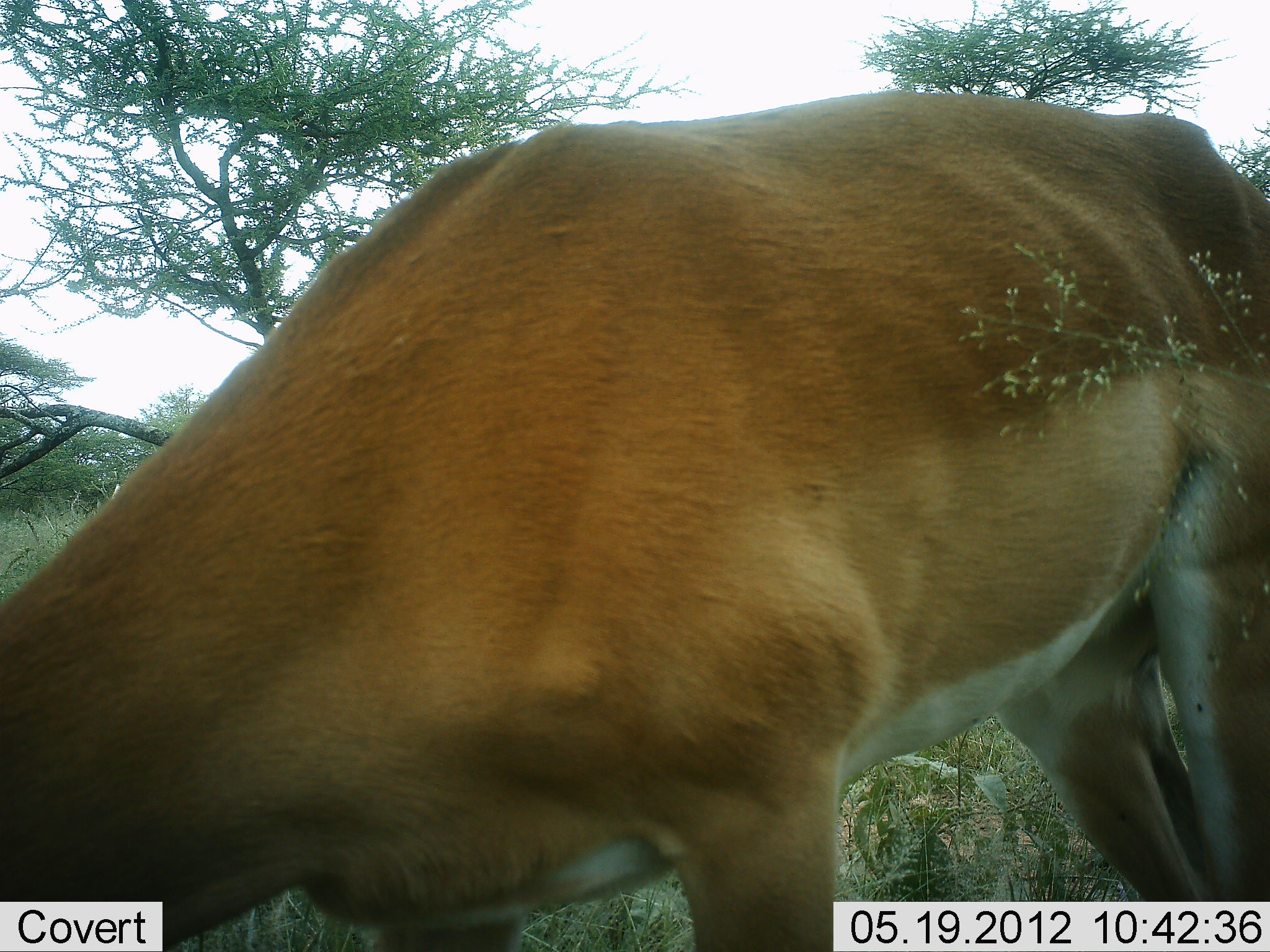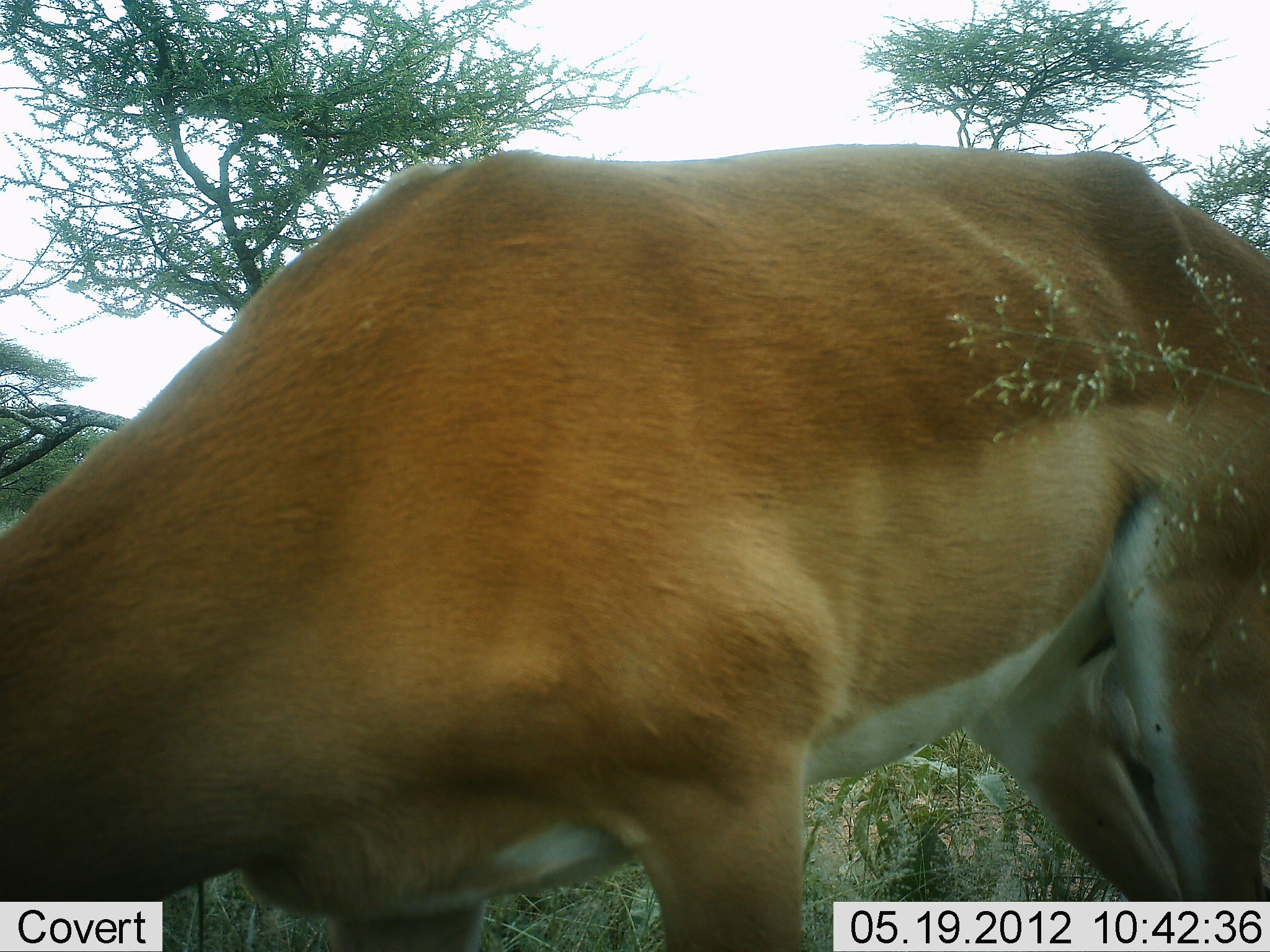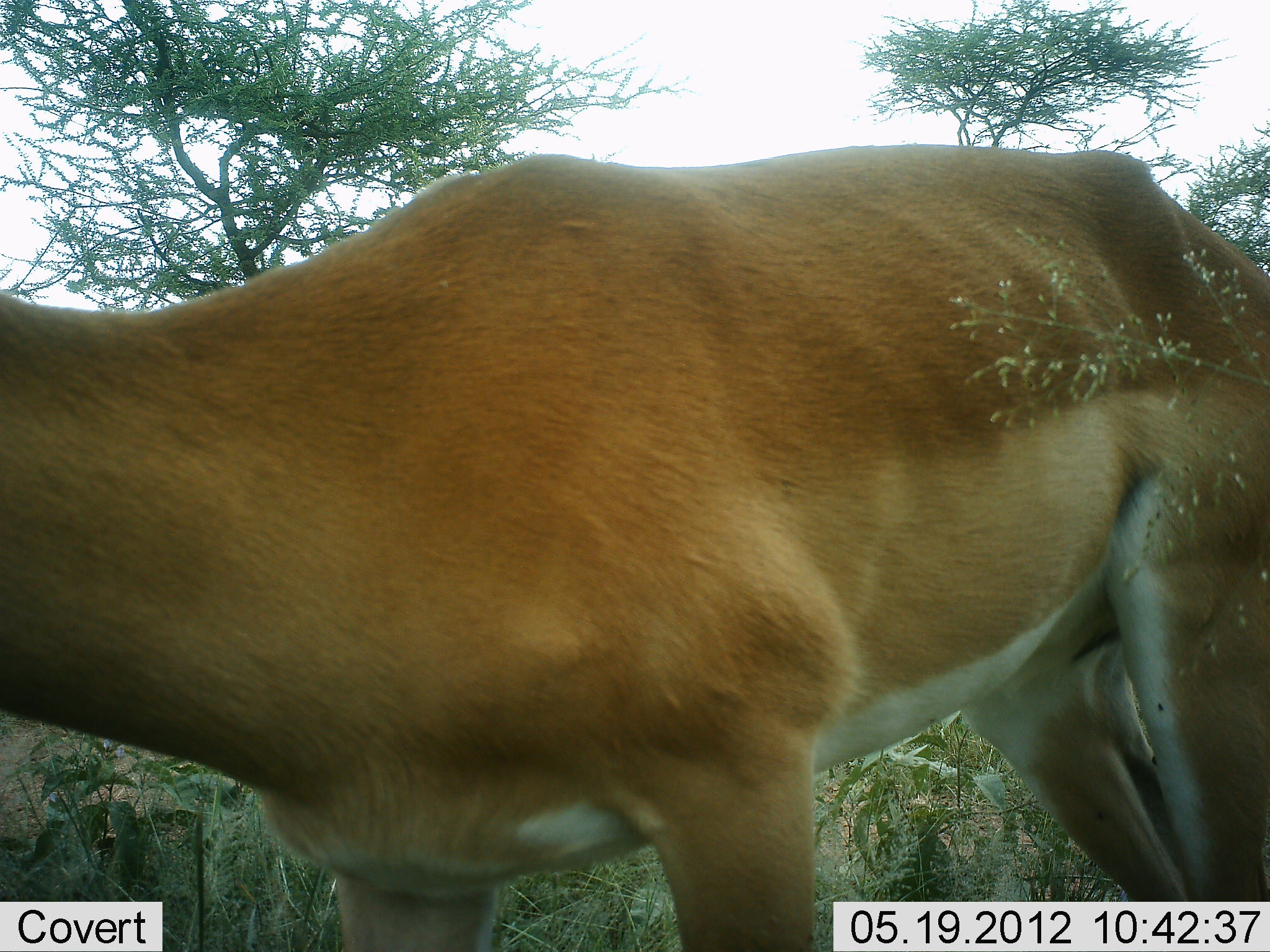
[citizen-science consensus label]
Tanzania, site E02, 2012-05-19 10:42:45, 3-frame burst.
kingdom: Animalia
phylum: Chordata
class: Mammalia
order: Artiodactyla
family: Bovidae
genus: Aepyceros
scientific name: Aepyceros melampus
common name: impala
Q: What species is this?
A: Impala (Aepyceros melampus).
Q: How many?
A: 1.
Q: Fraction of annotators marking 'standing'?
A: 30%.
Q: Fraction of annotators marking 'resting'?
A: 0%.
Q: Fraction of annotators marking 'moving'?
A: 0%.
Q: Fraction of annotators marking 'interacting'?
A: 0%.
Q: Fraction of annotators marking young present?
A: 0%.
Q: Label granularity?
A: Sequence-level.